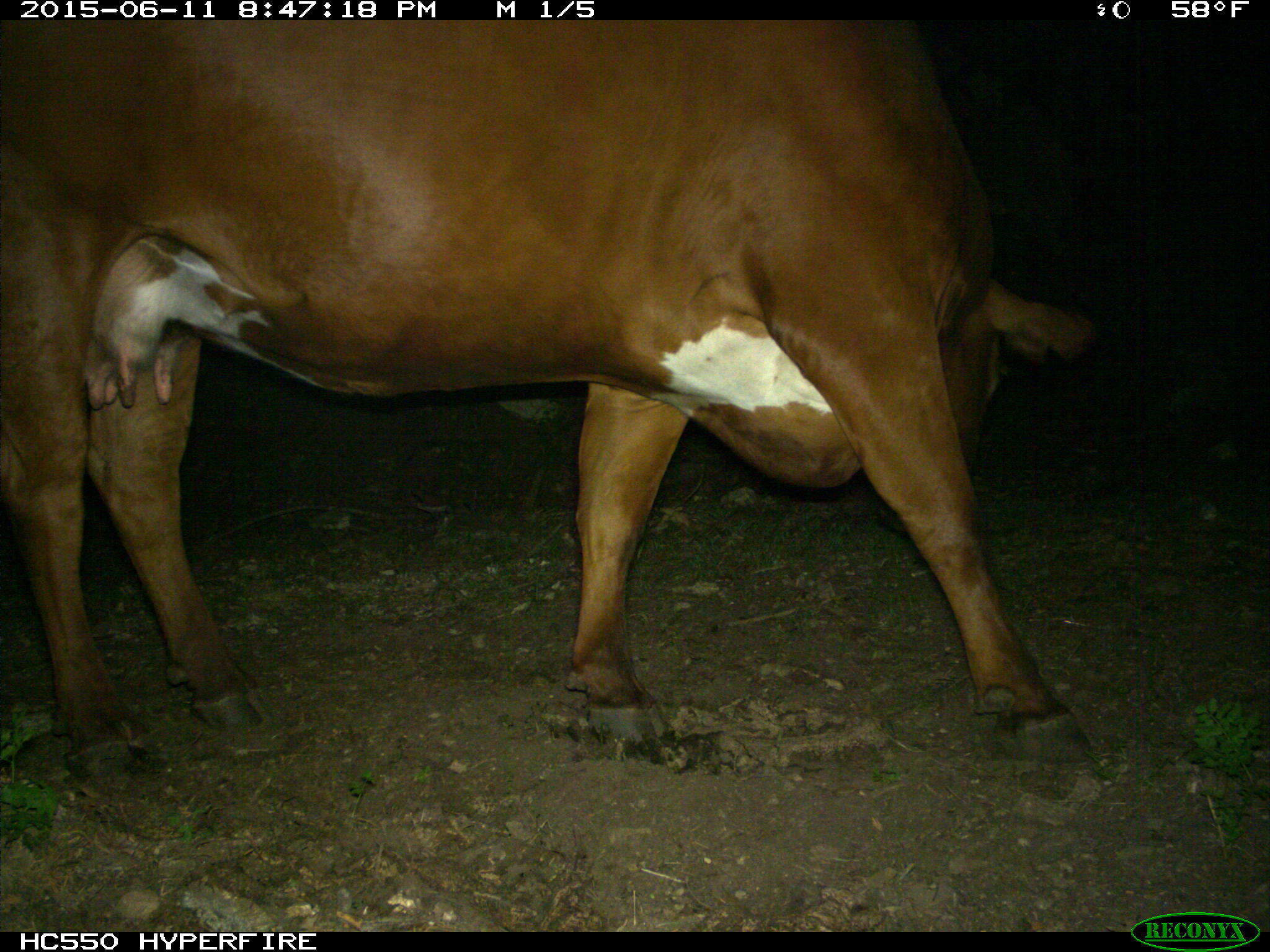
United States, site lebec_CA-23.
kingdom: Animalia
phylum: Chordata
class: Mammalia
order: Artiodactyla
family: Bovidae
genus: Bos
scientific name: Bos taurus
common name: domestic cow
Bos taurus (domestic cow).